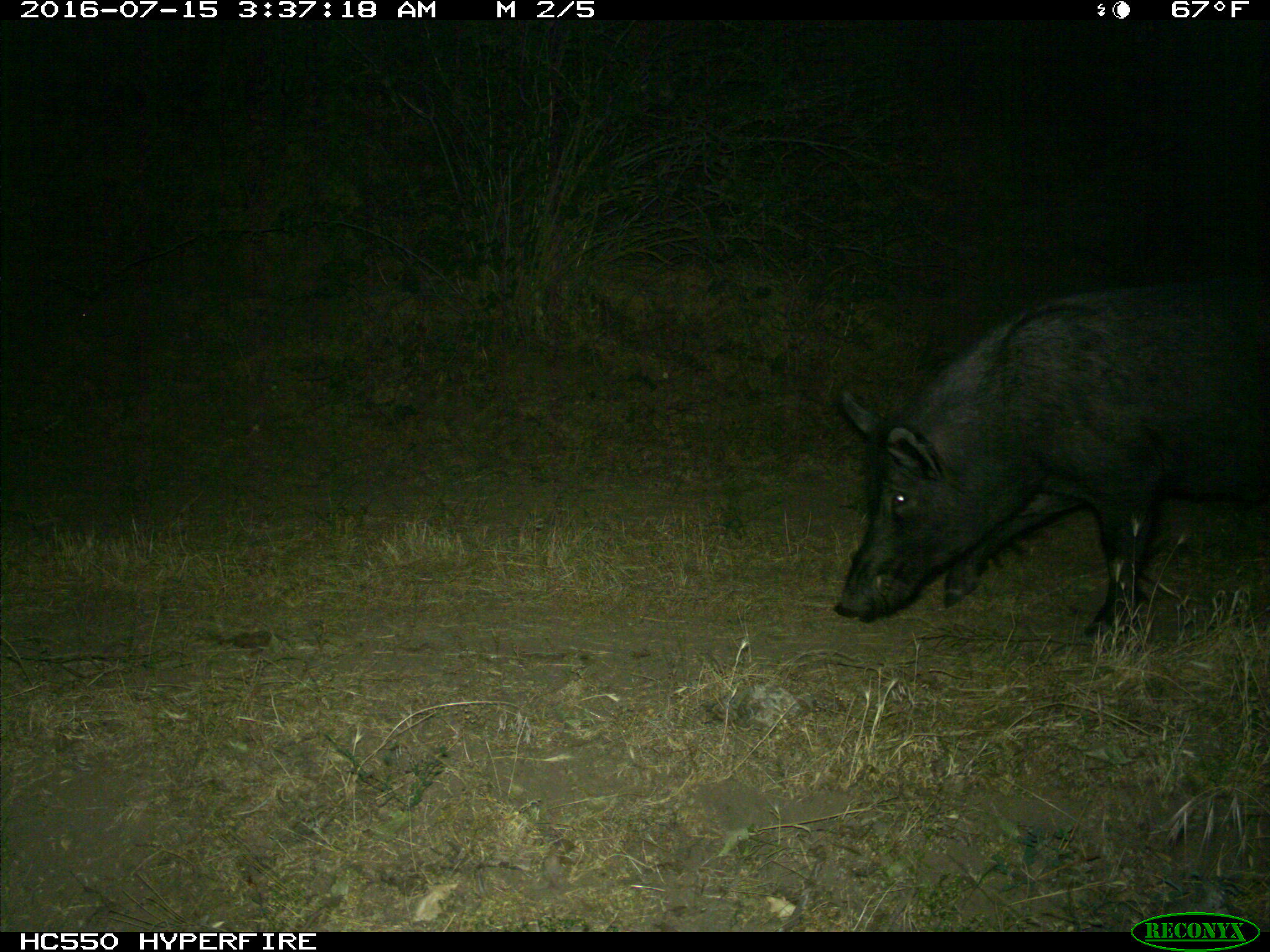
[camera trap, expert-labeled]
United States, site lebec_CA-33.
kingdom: Animalia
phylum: Chordata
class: Mammalia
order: Artiodactyla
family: Suidae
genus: Sus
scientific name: Sus scrofa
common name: wild boar